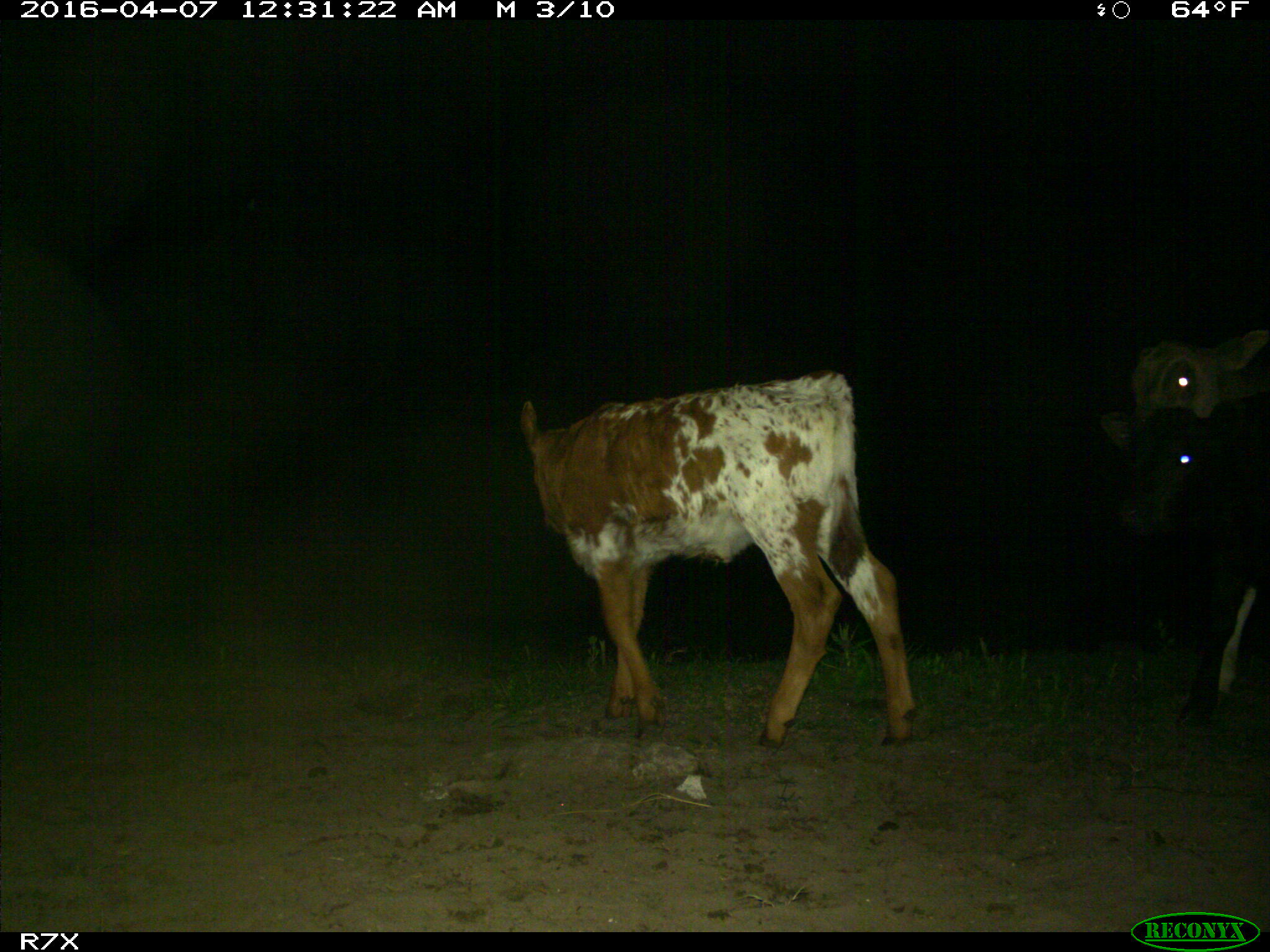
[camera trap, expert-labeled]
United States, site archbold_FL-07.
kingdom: Animalia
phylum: Chordata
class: Mammalia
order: Artiodactyla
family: Bovidae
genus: Bos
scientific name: Bos taurus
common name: domestic cow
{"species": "Bos taurus (domestic cow)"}